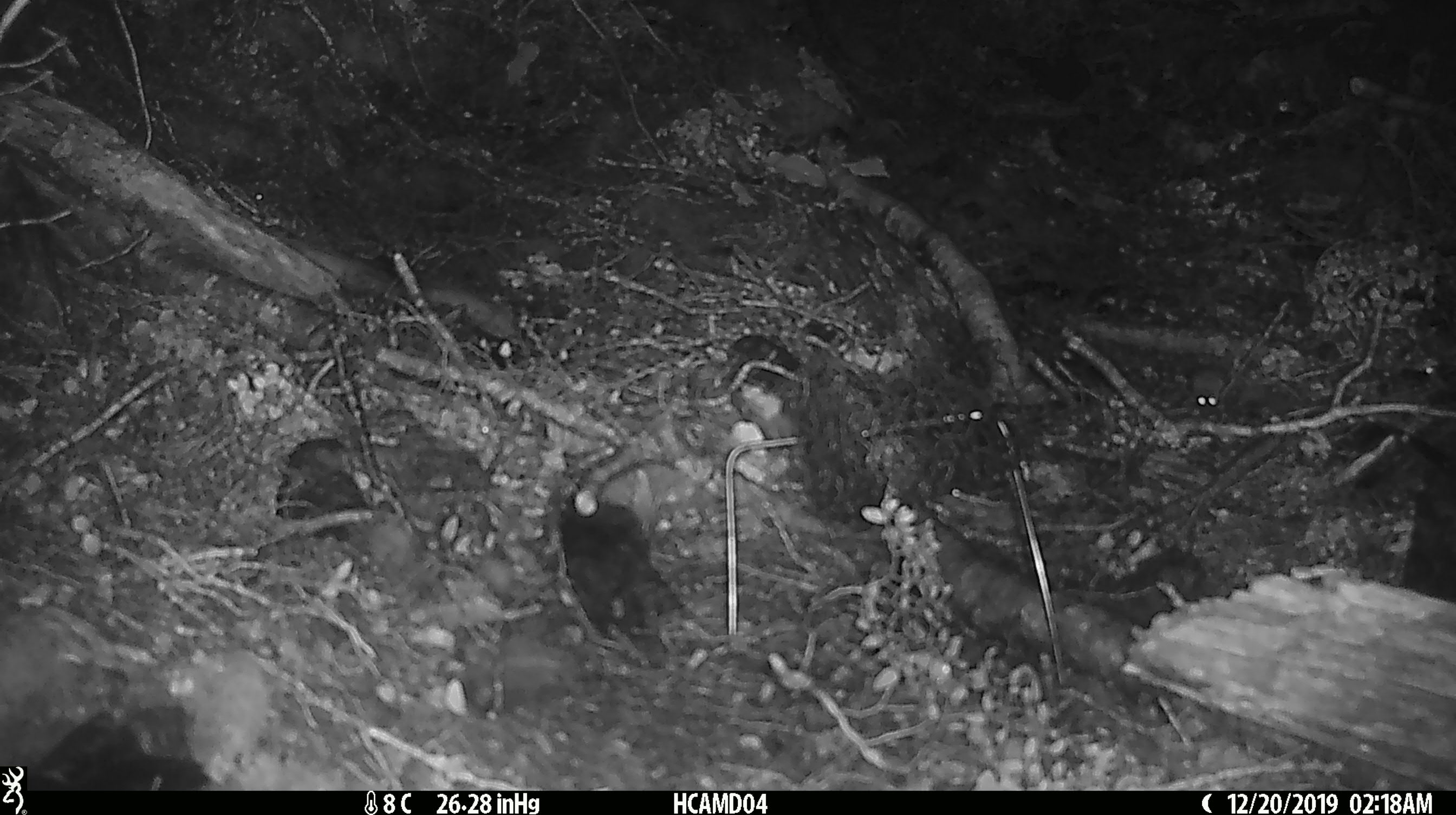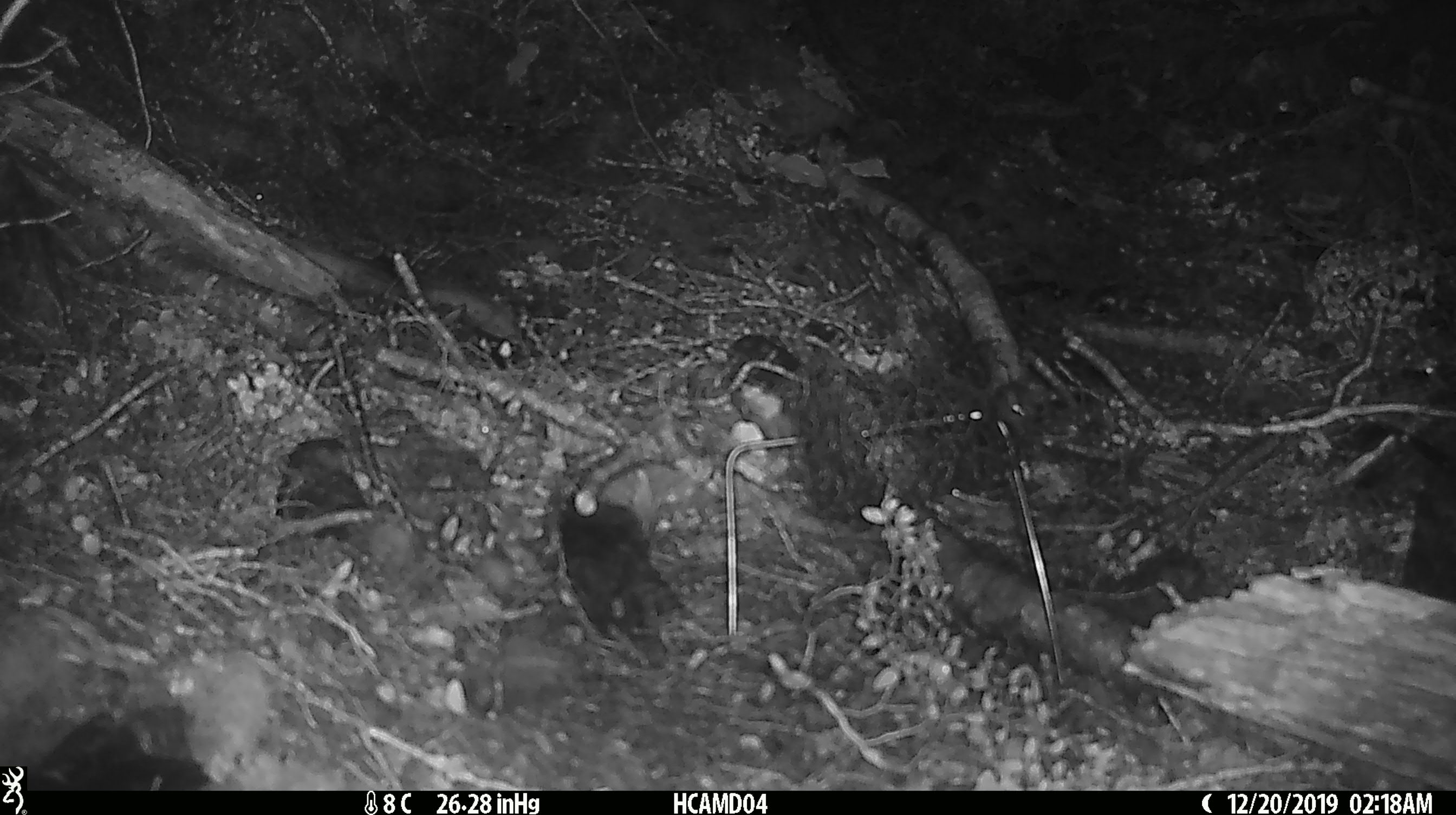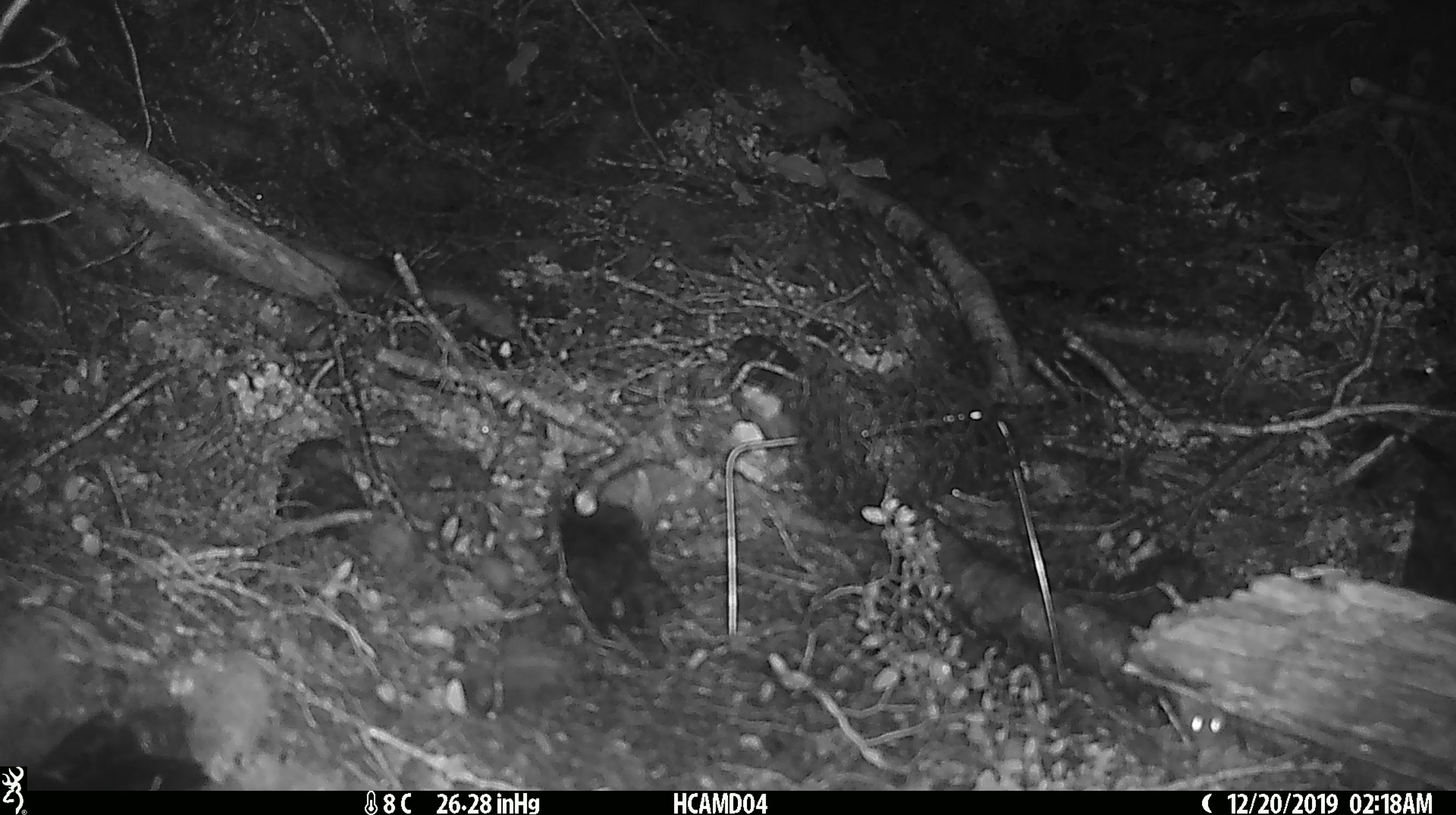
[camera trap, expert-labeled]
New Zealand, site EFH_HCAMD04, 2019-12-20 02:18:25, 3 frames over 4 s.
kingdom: Animalia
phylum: Chordata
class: Mammalia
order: Rodentia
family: Muridae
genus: Mus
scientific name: Mus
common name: mouse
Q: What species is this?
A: Mouse (Mus).